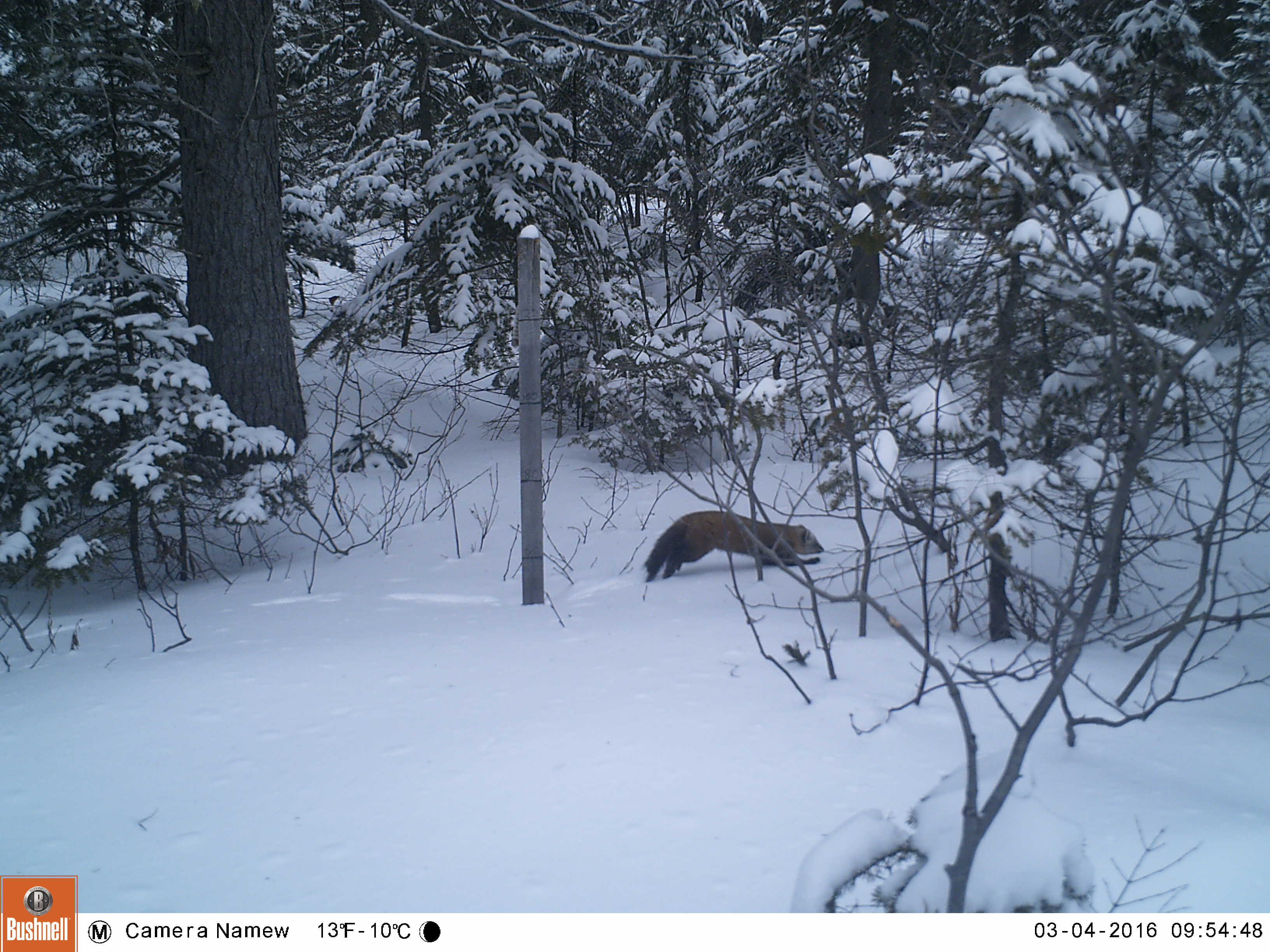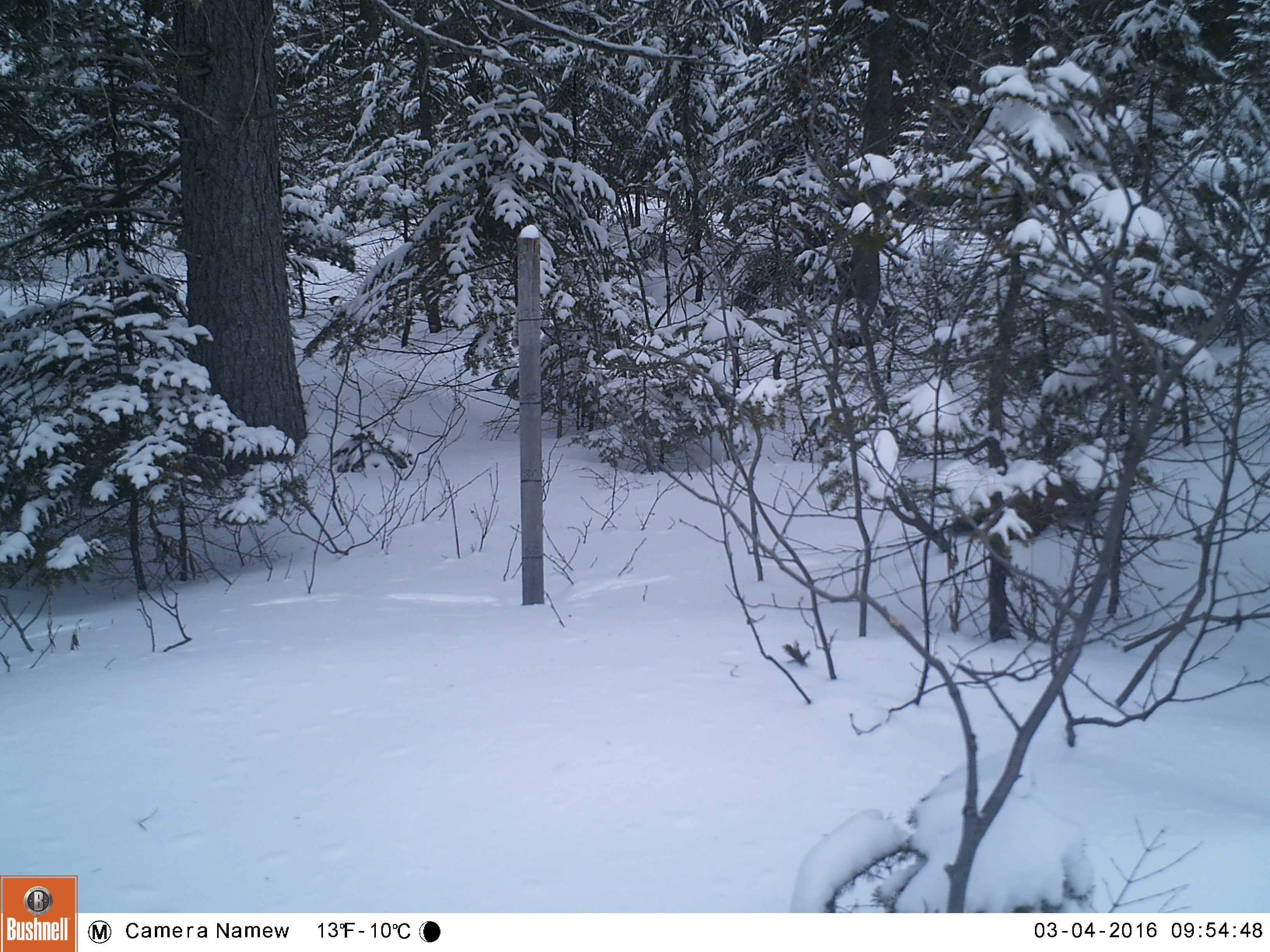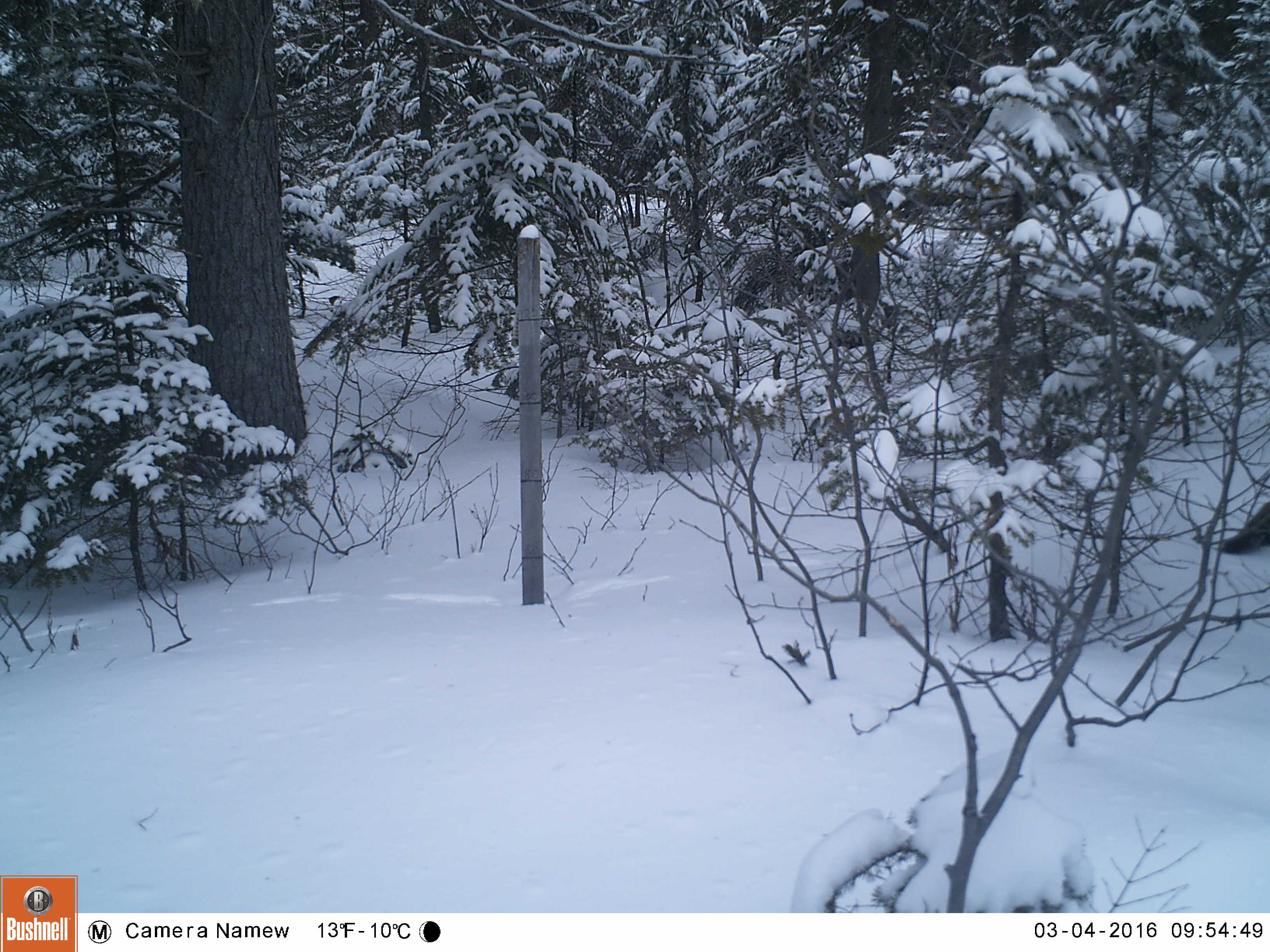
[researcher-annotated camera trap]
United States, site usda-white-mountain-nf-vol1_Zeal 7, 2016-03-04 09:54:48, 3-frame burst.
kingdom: Animalia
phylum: Chordata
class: Mammalia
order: Carnivora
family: Mustelidae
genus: Martes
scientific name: Martes americana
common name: american marten